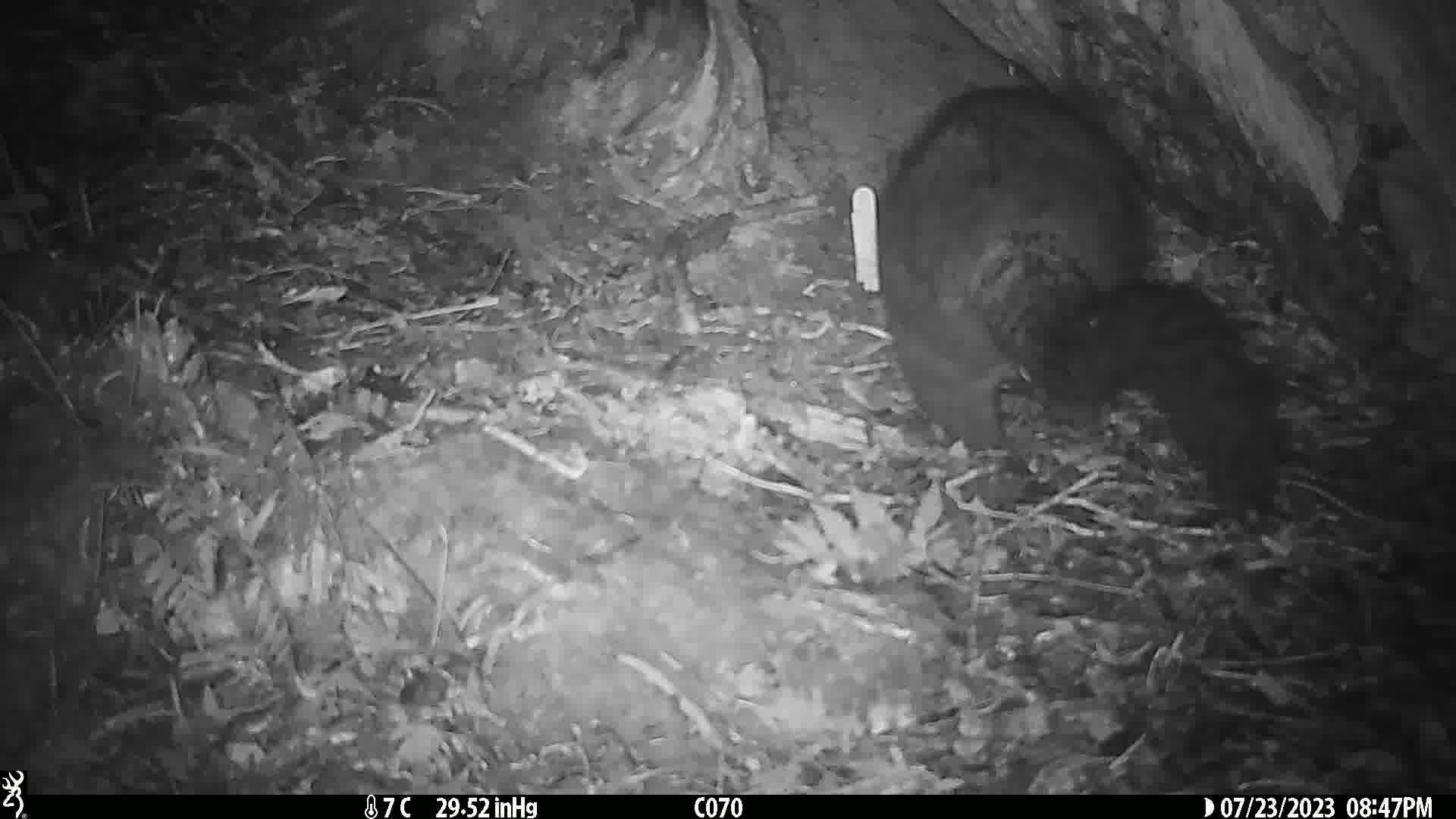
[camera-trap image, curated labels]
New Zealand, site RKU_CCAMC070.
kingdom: Animalia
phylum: Chordata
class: Mammalia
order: Diprotodontia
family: Phalangeridae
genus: Trichosurus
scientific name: Trichosurus vulpecula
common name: common brushtail possum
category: possum